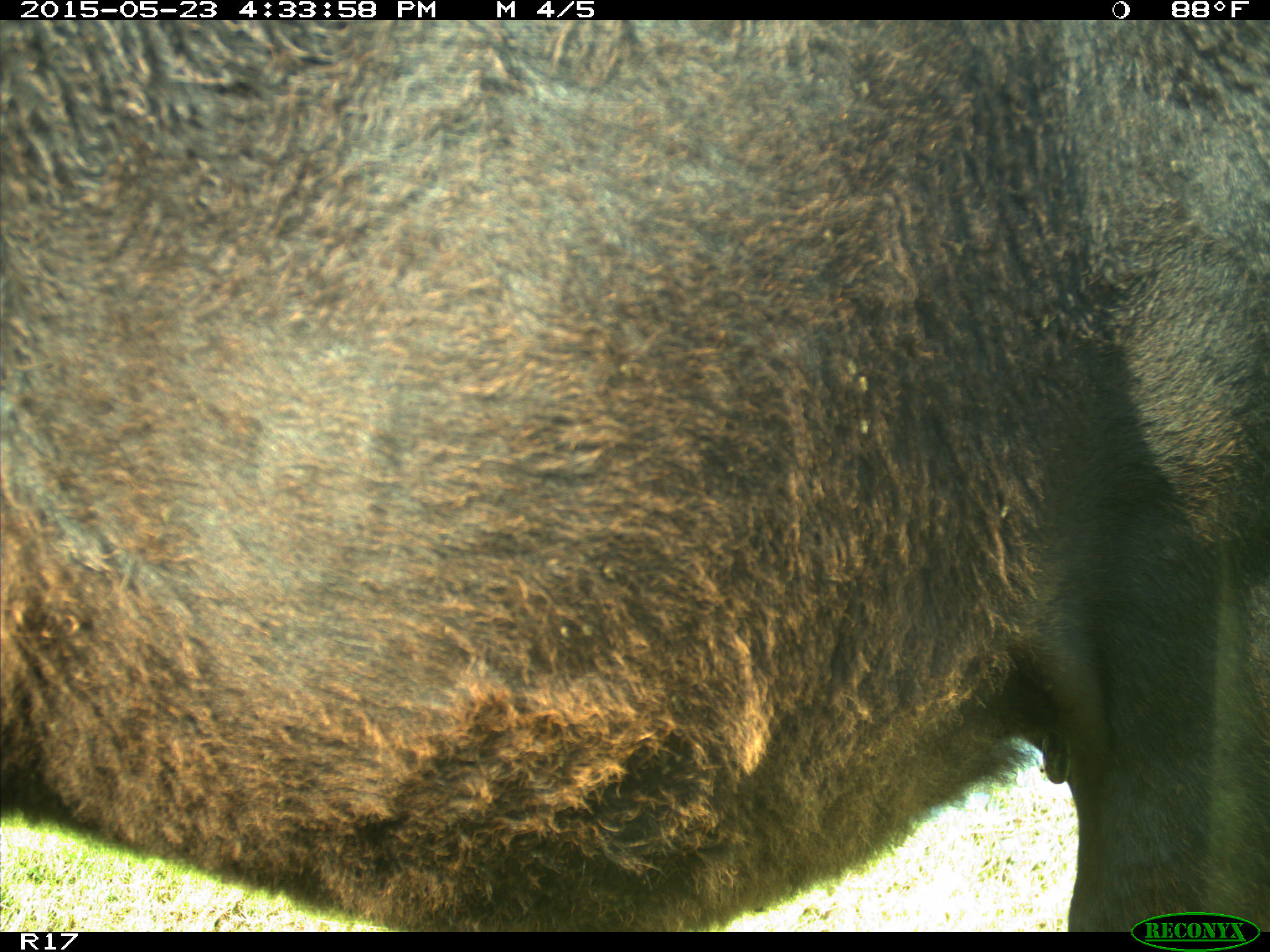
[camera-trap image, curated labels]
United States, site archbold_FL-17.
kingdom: Animalia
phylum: Chordata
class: Mammalia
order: Artiodactyla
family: Bovidae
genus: Bos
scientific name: Bos taurus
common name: domestic cow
Bos taurus (domestic cow).